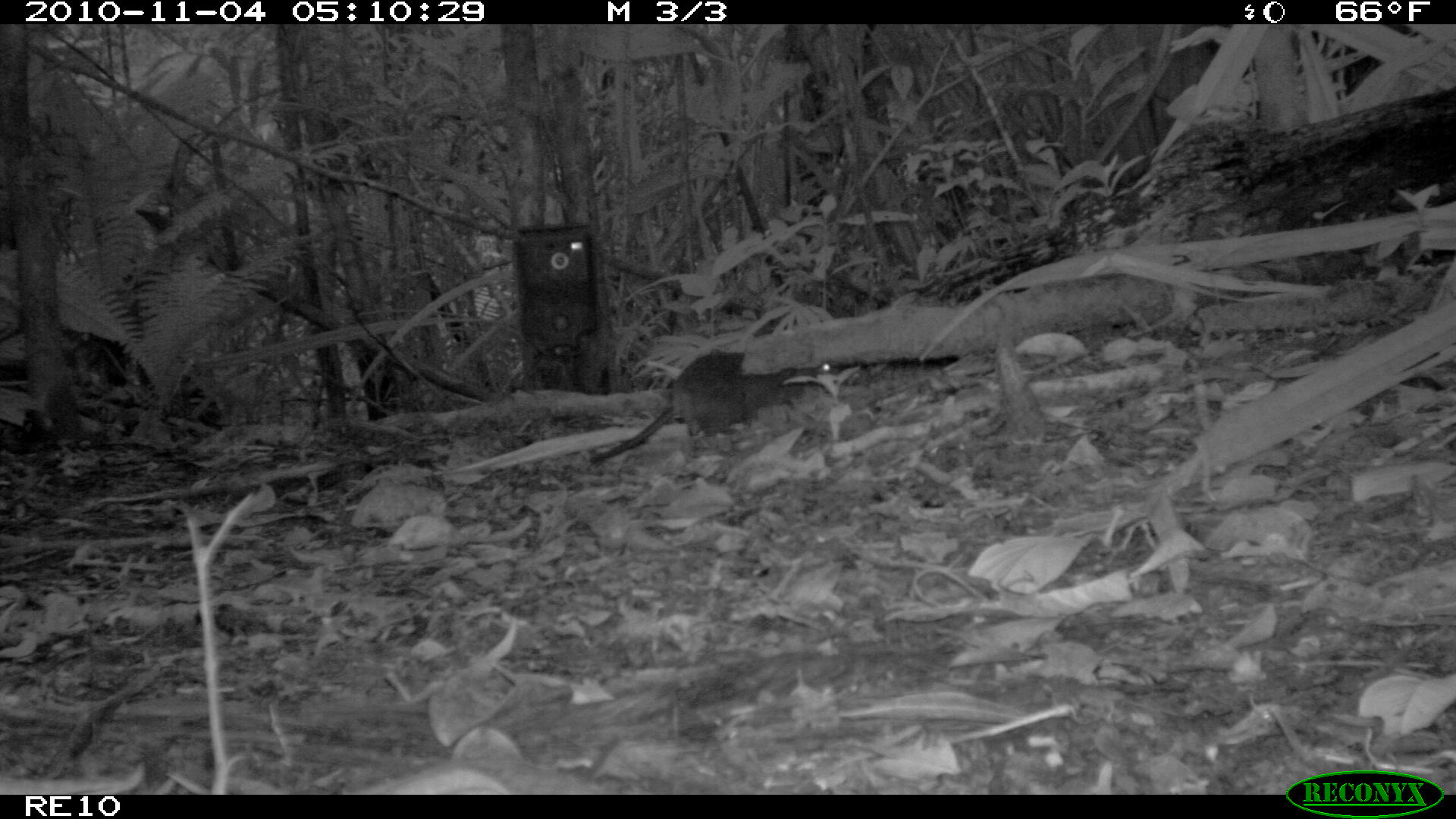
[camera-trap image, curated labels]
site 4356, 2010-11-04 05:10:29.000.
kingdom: Animalia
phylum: Chordata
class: Mammalia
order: Rodentia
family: Muridae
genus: Rattus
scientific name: Rattus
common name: rodent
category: unknown rat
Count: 1.